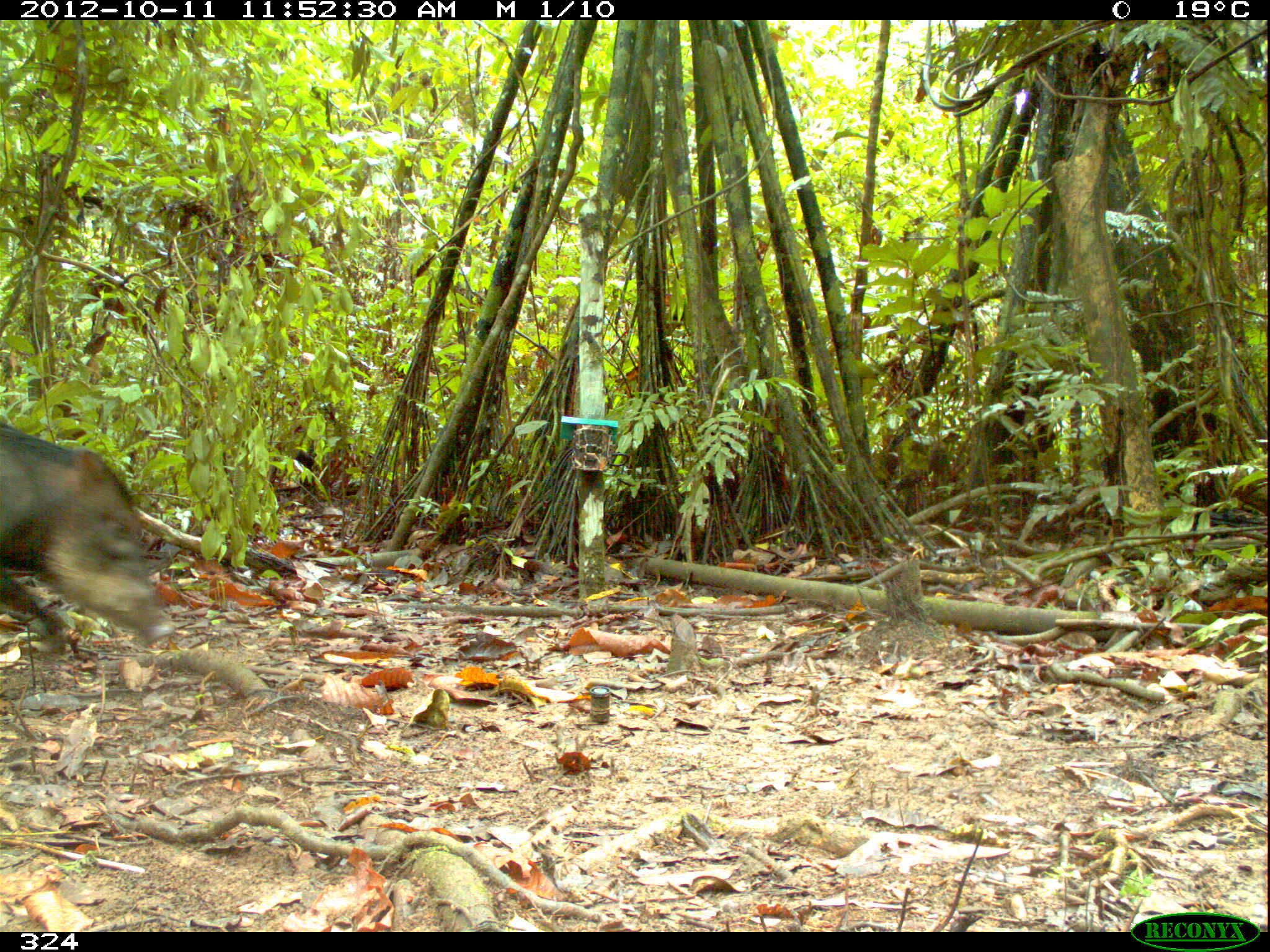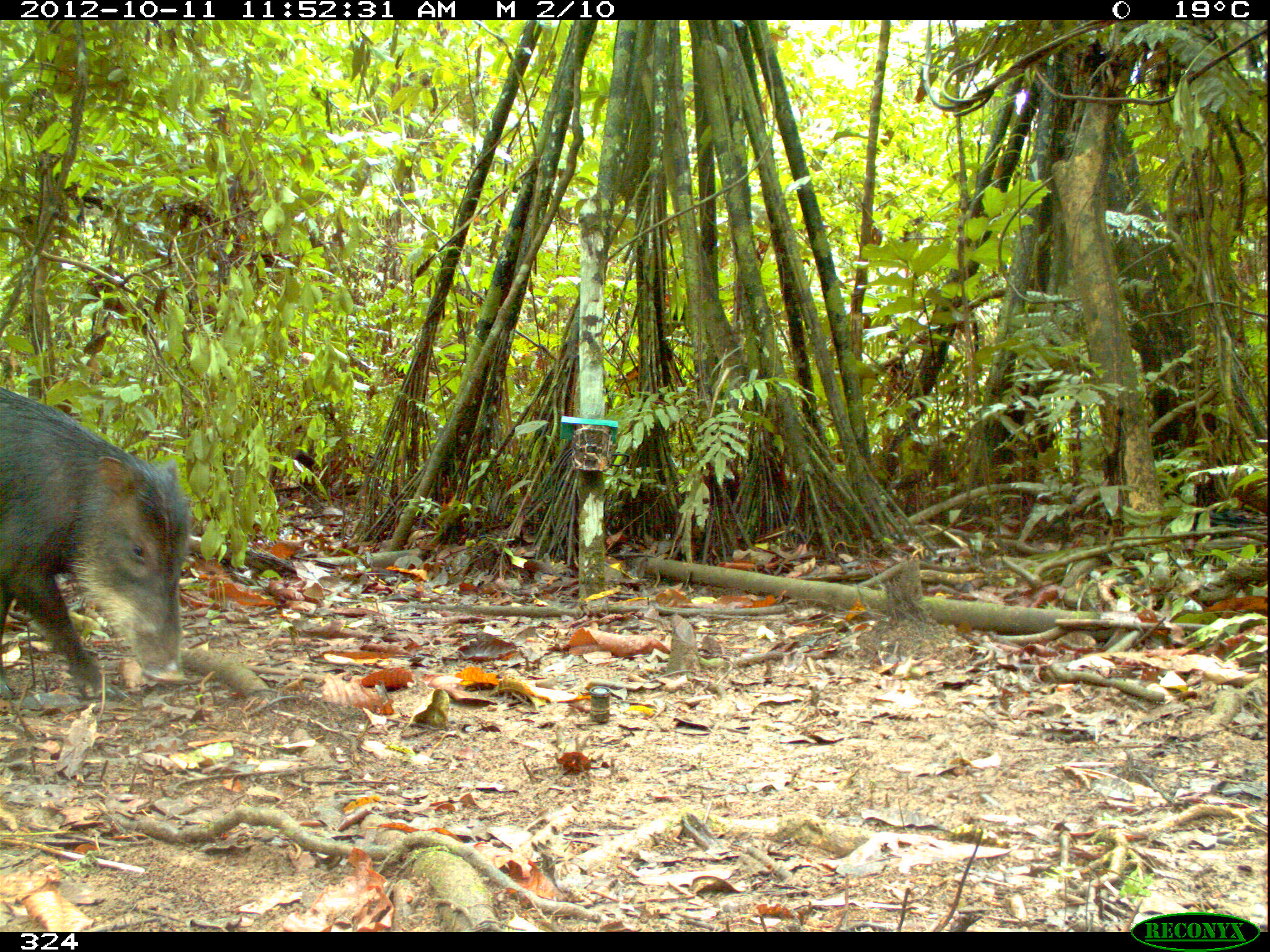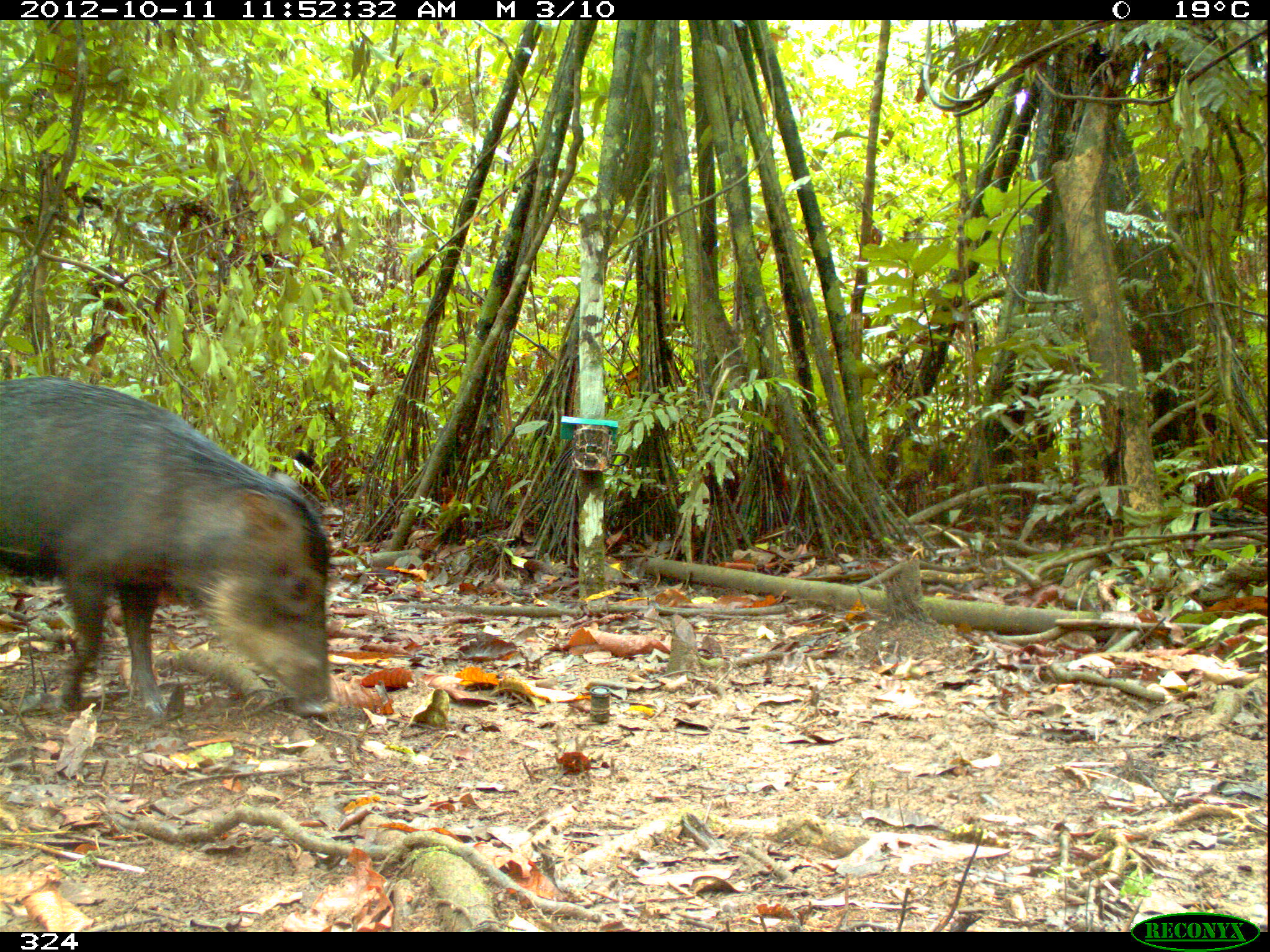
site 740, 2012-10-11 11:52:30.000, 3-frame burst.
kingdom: Animalia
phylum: Chordata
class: Mammalia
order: Artiodactyla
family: Tayassuidae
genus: Tayassu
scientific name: Tayassu pecari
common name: white-lipped peccary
Tayassu pecari (white-lipped peccary).